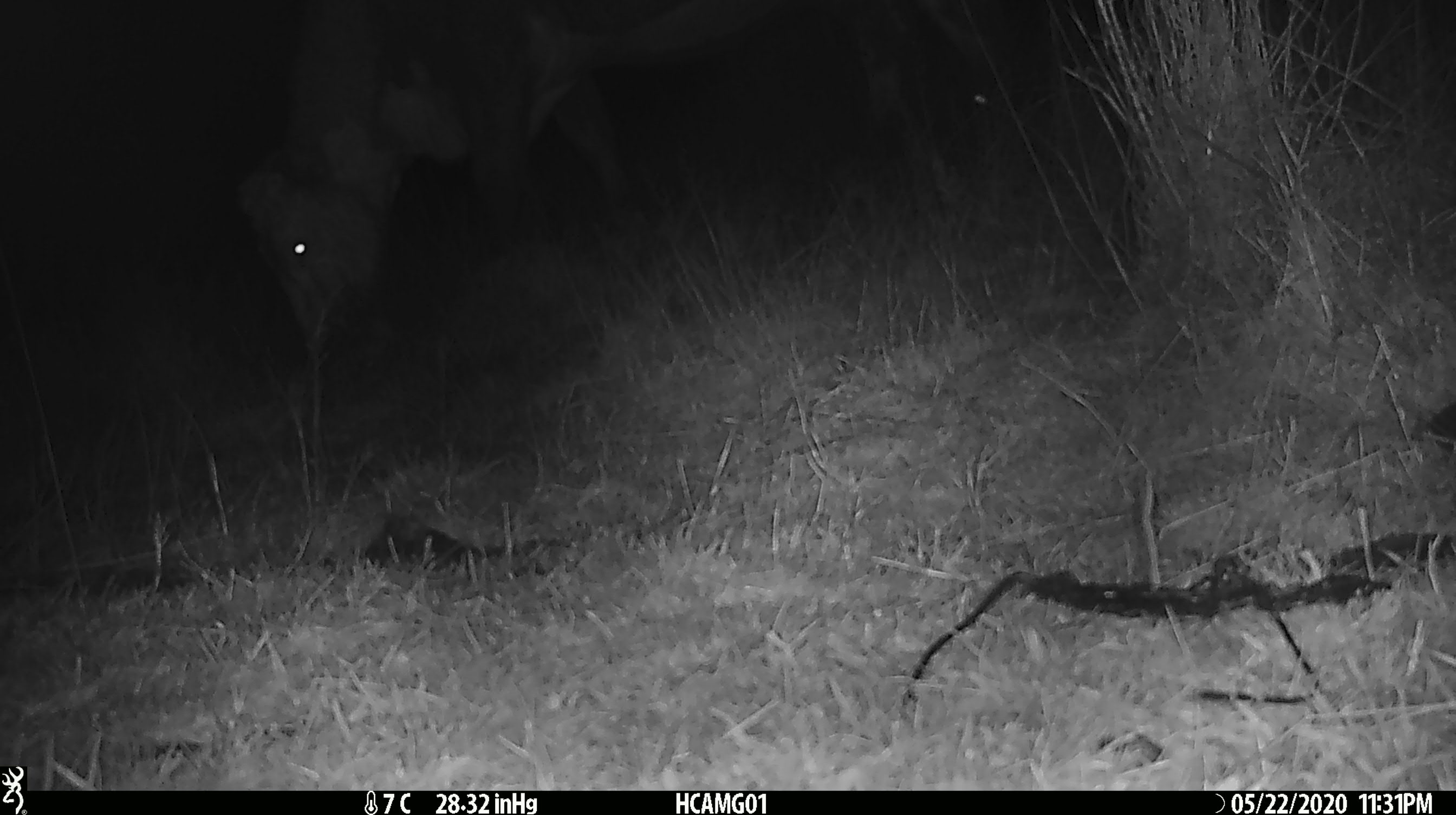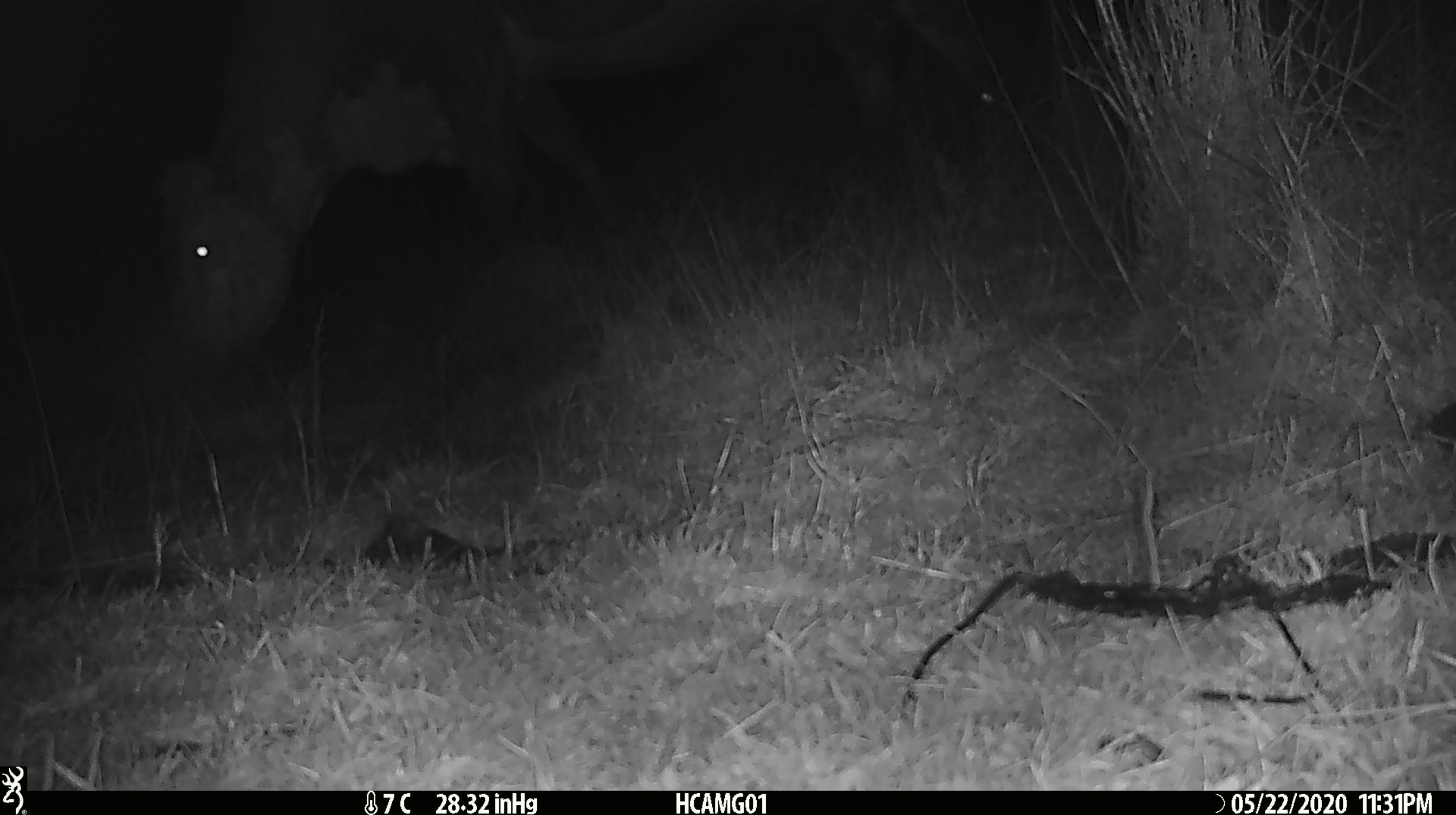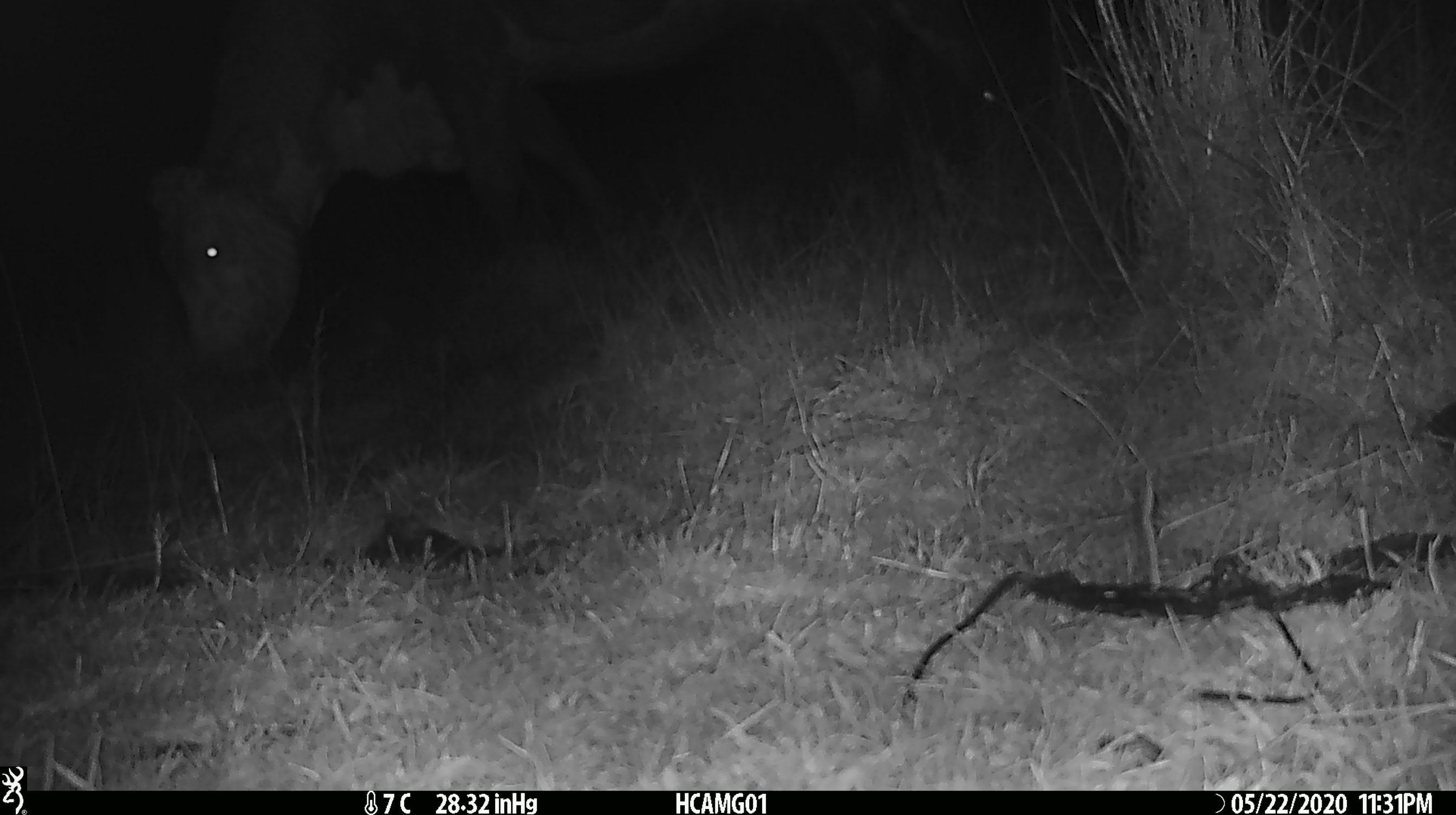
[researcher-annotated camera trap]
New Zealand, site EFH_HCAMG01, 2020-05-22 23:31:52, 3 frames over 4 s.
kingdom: Animalia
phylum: Chordata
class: Mammalia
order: Artiodactyla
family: Bovidae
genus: Bos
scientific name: Bos taurus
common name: domestic cow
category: cow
Cow (domestic cow) (Bos taurus).